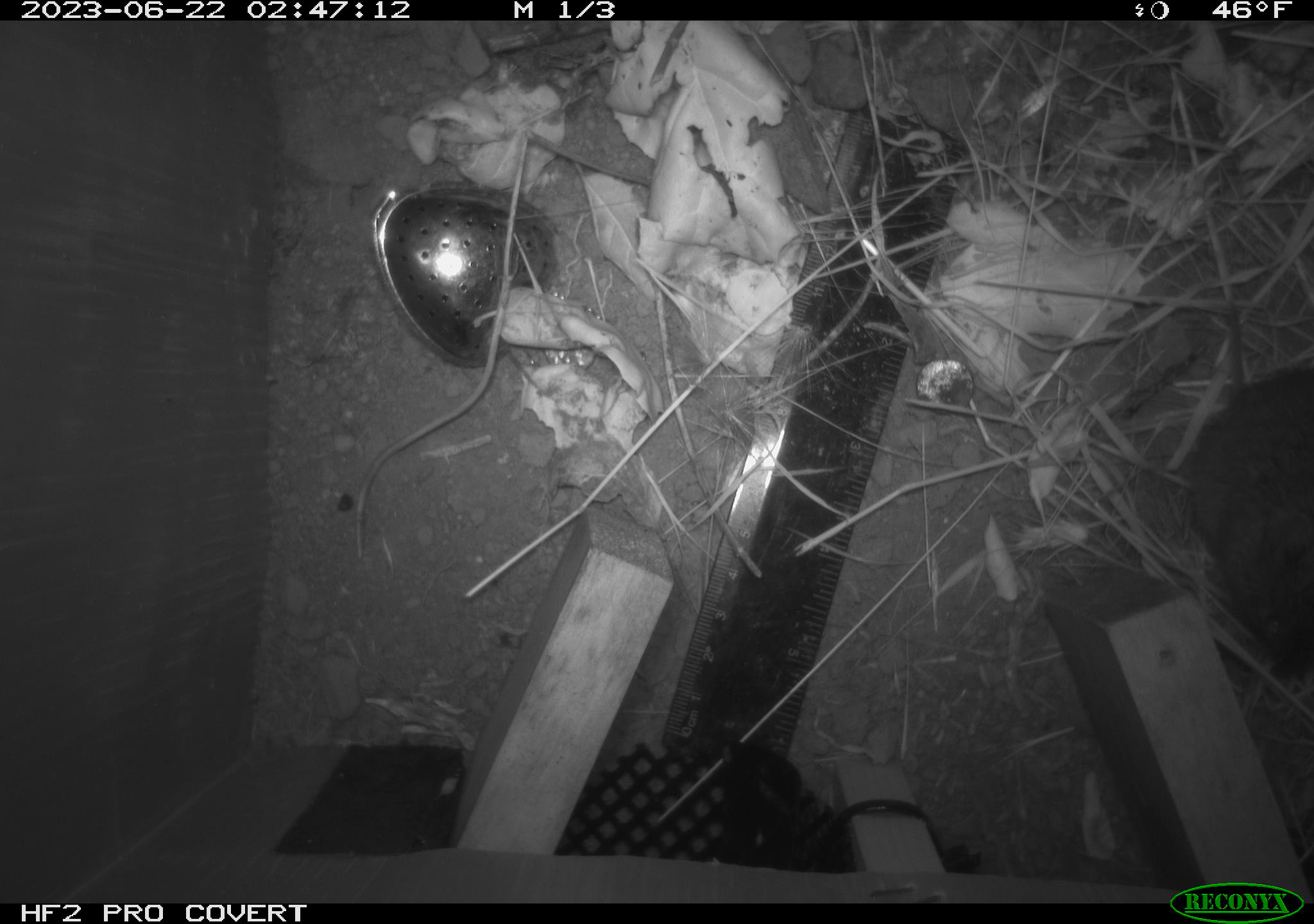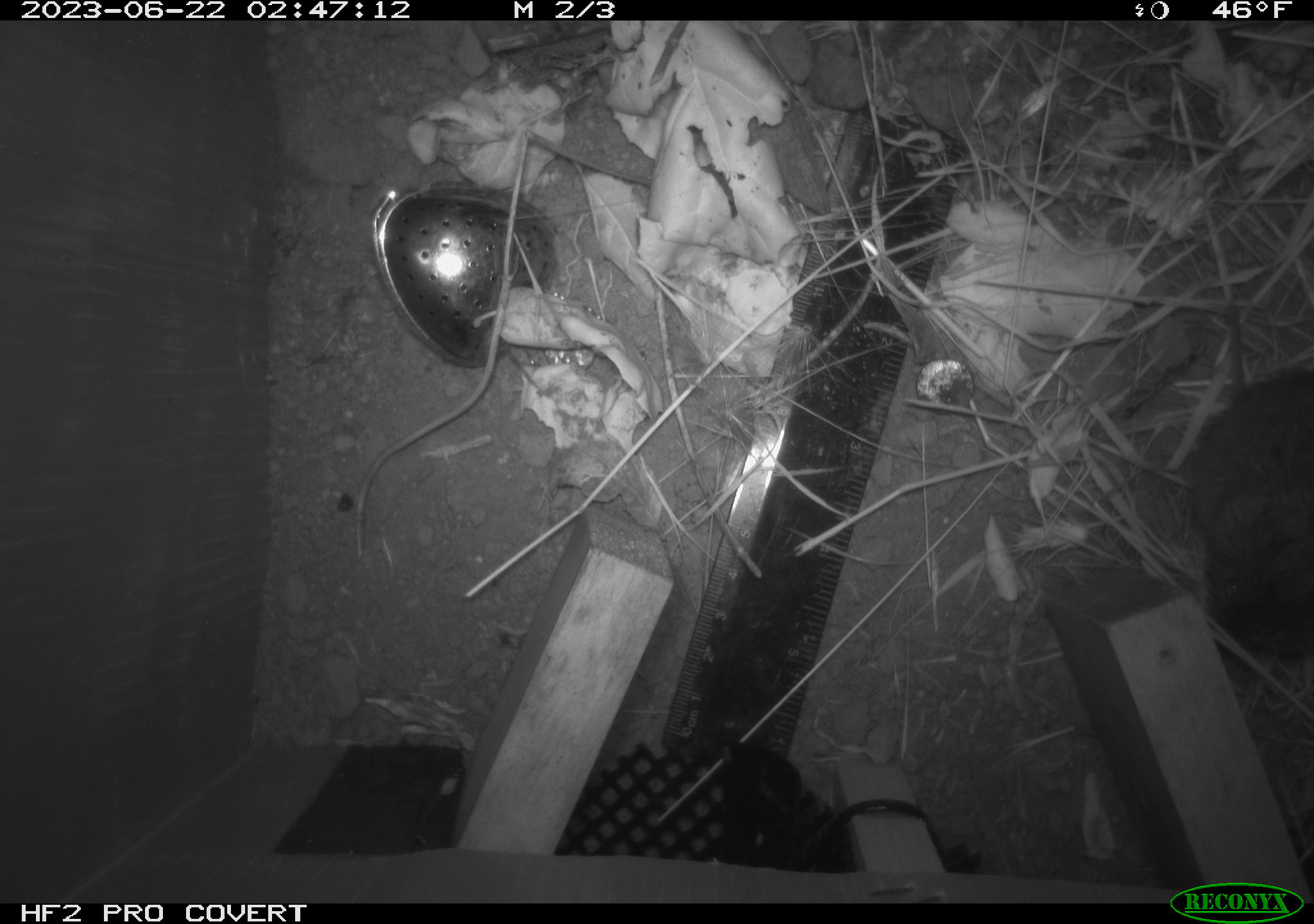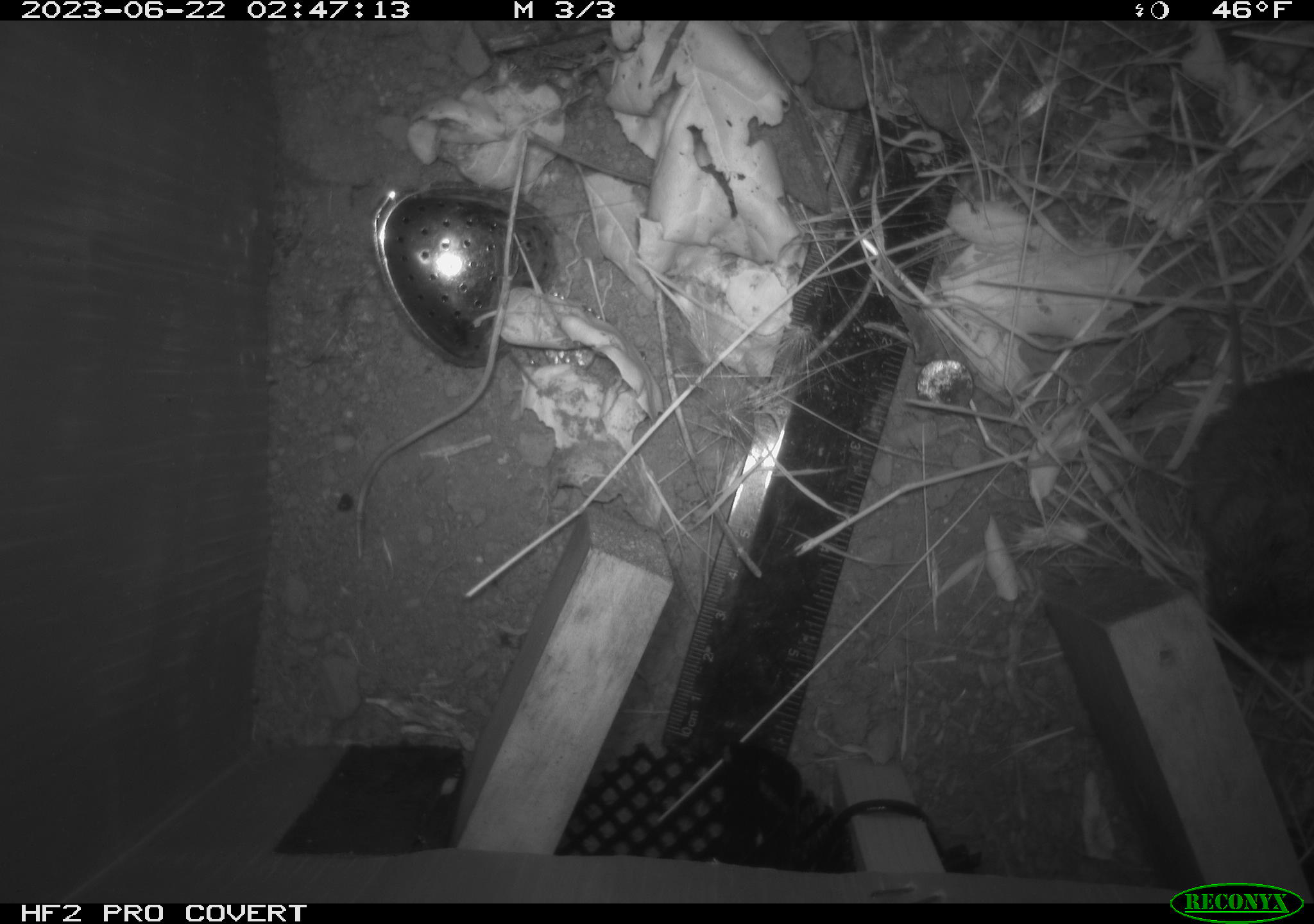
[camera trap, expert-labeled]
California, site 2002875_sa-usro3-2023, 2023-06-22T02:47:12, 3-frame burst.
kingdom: Animalia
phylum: Chordata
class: Mammalia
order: Rodentia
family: Cricetidae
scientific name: Arvicolinae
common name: voles, lemmings, and muskrats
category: arvicolinae subfamily